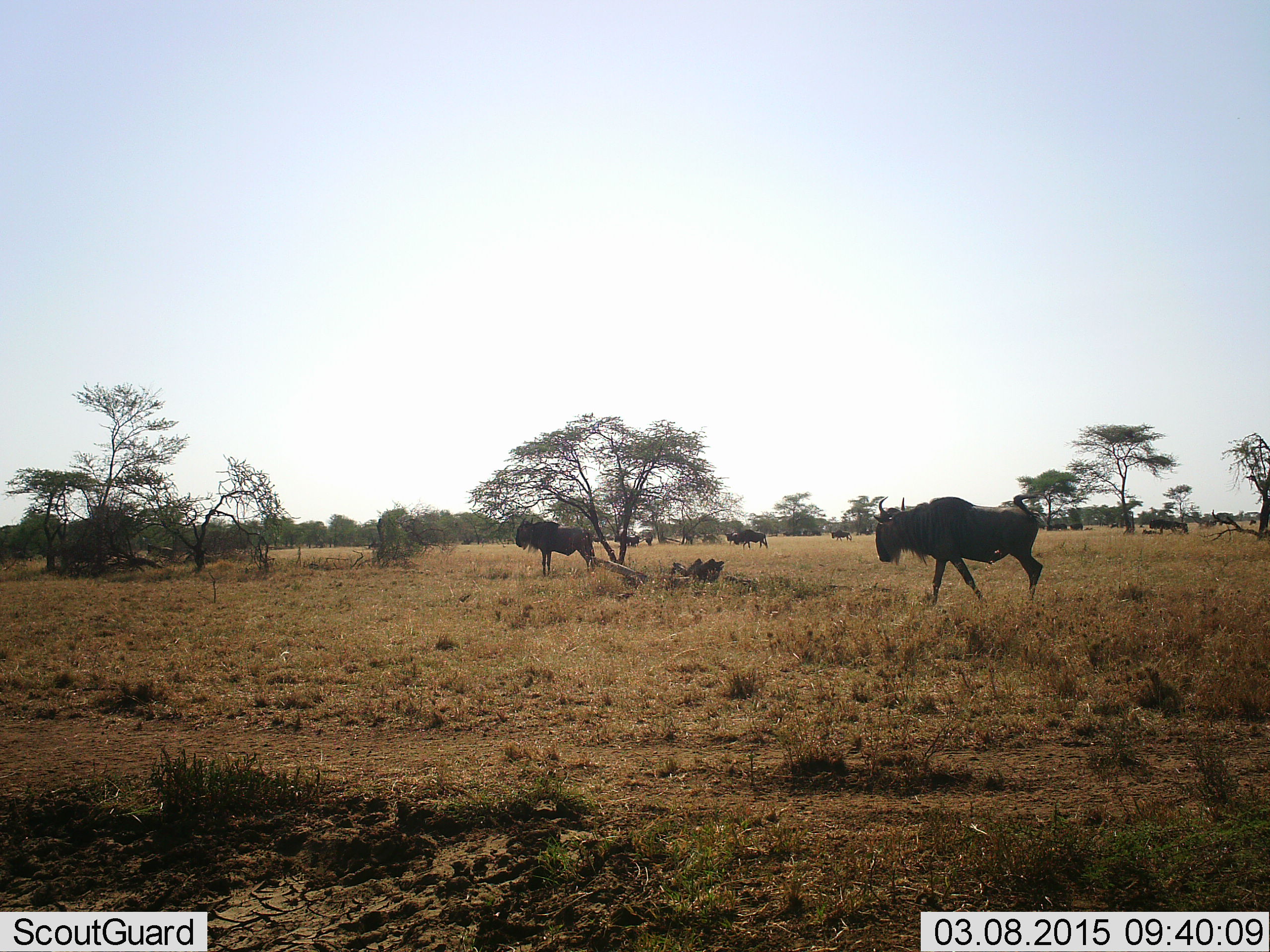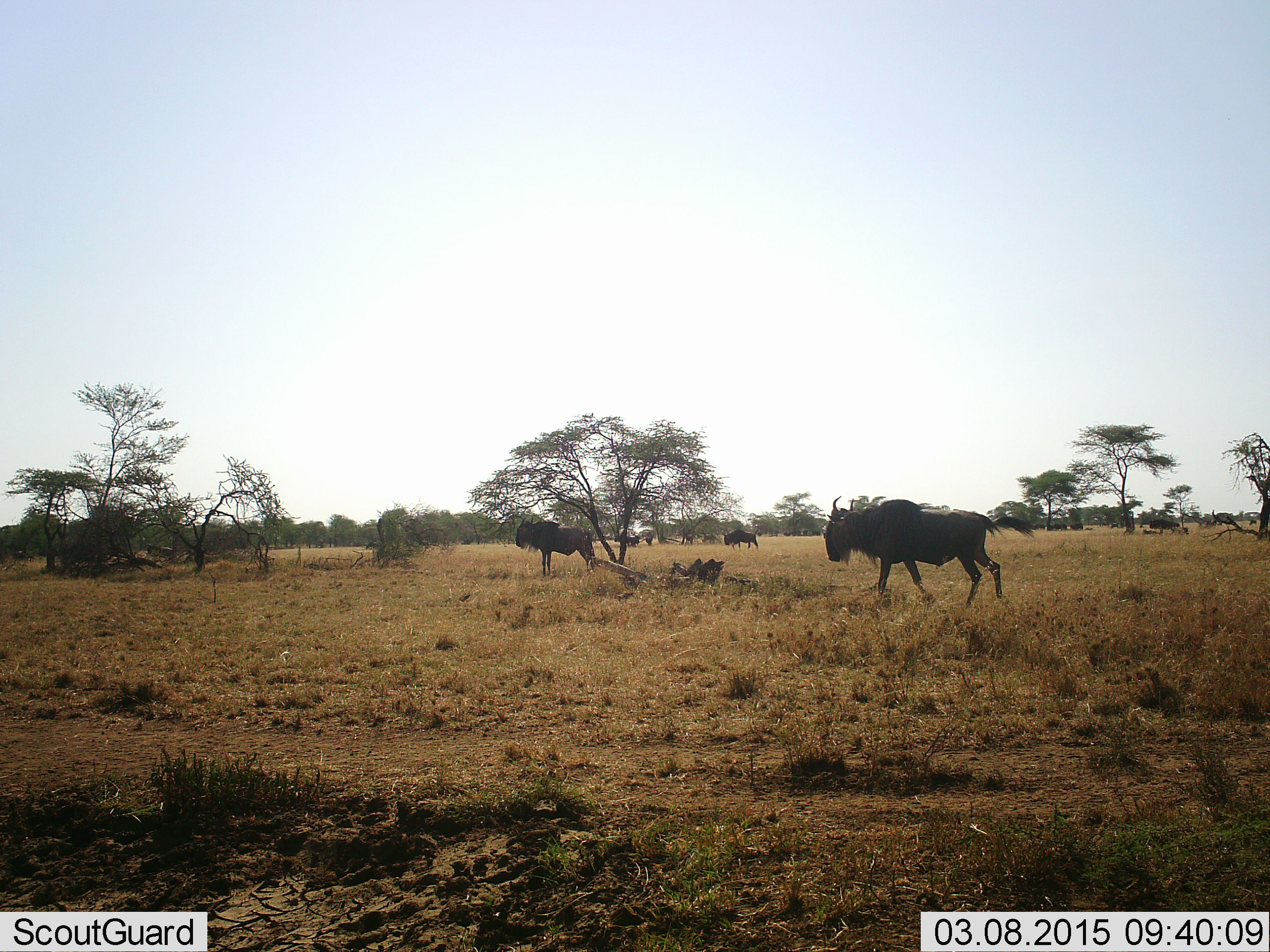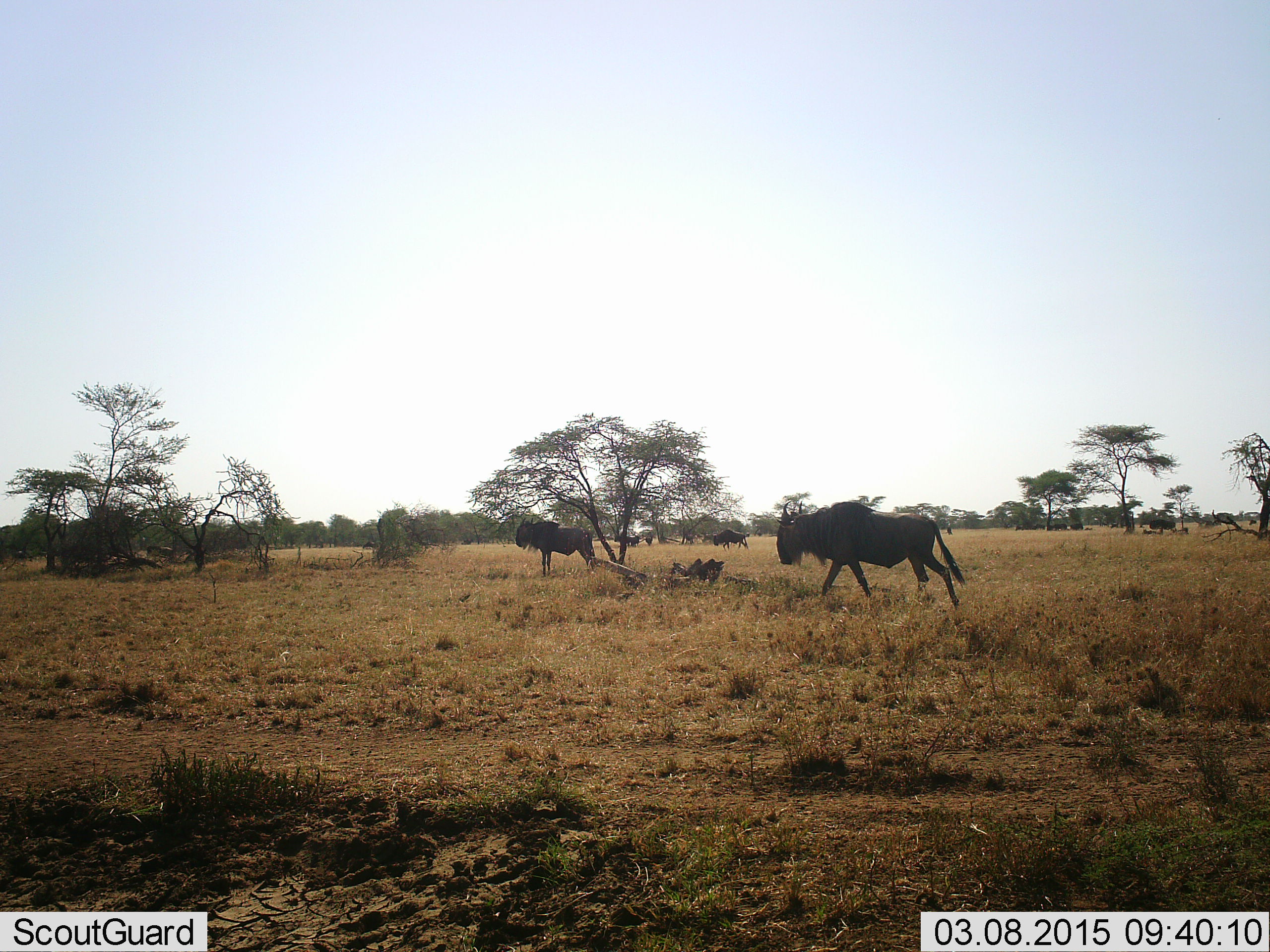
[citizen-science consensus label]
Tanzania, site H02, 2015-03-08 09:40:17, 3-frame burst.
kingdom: Animalia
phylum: Chordata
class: Mammalia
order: Artiodactyla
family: Bovidae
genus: Connochaetes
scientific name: Connochaetes taurinus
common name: blue wildebeest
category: wildebeest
Wildebeest (blue wildebeest) (Connochaetes taurinus), count 11-50. Behavior (volunteer vote fractions): standing 70%, resting 10%, moving 100%, interacting 0%. Young present (vote fraction): 0%. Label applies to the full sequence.